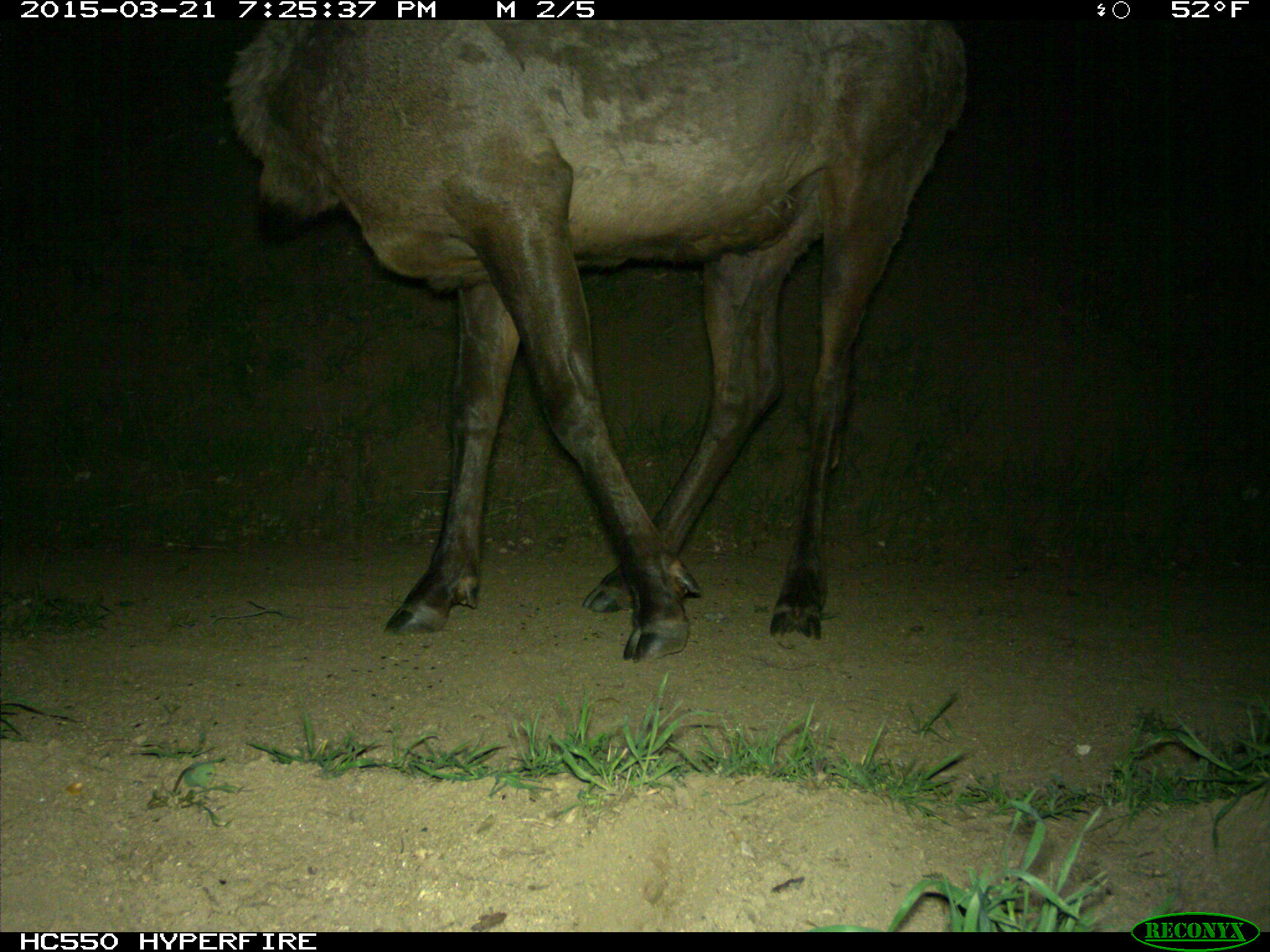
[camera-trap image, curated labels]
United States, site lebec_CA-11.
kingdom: Animalia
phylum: Chordata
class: Mammalia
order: Artiodactyla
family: Cervidae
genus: Cervus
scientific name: Cervus canadensis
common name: elk